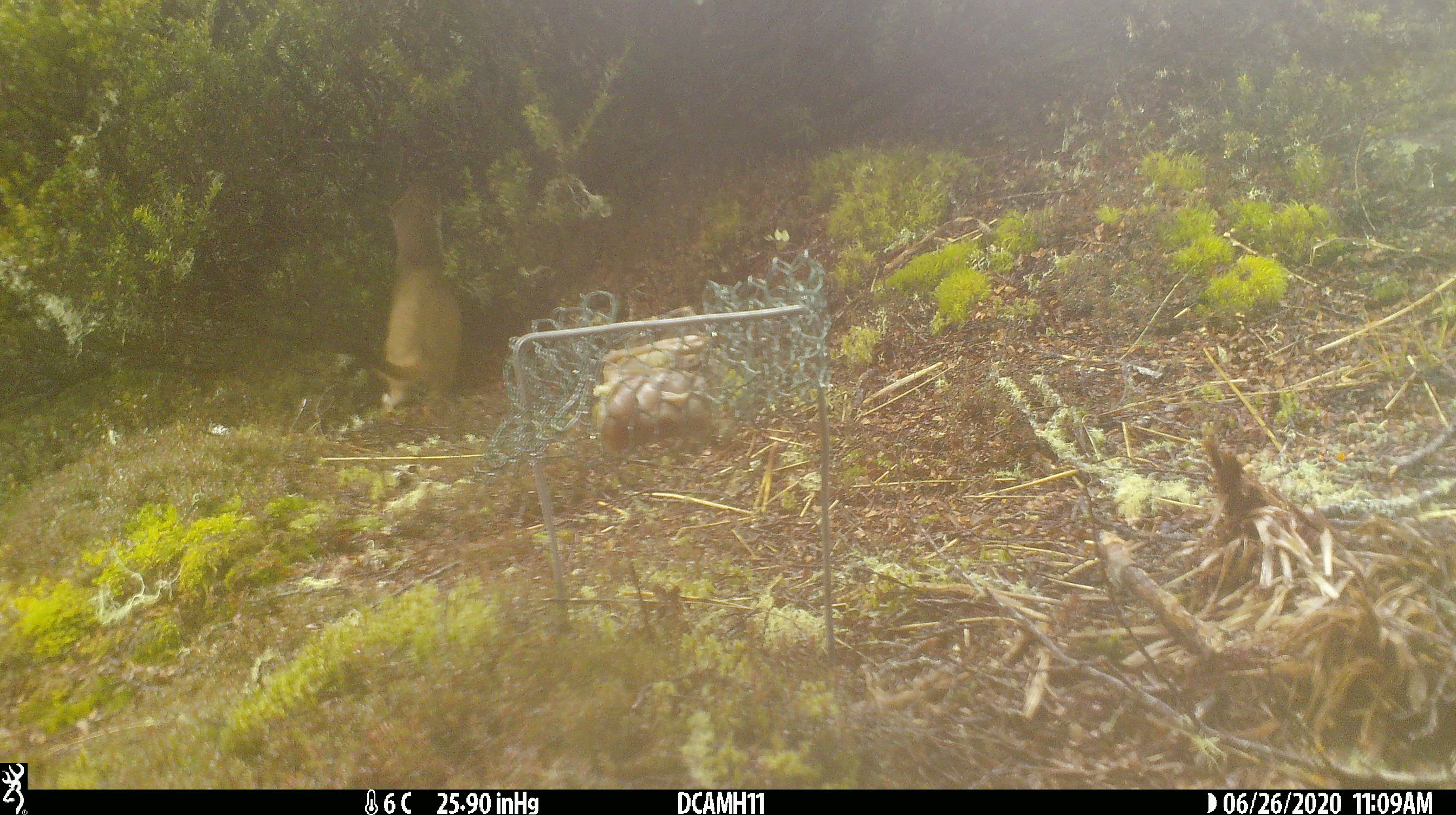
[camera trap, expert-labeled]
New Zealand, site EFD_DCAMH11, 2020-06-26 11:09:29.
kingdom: Animalia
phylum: Chordata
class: Mammalia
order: Carnivora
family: Mustelidae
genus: Mustela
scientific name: Mustela erminea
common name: stoat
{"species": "stoat (Mustela erminea)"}